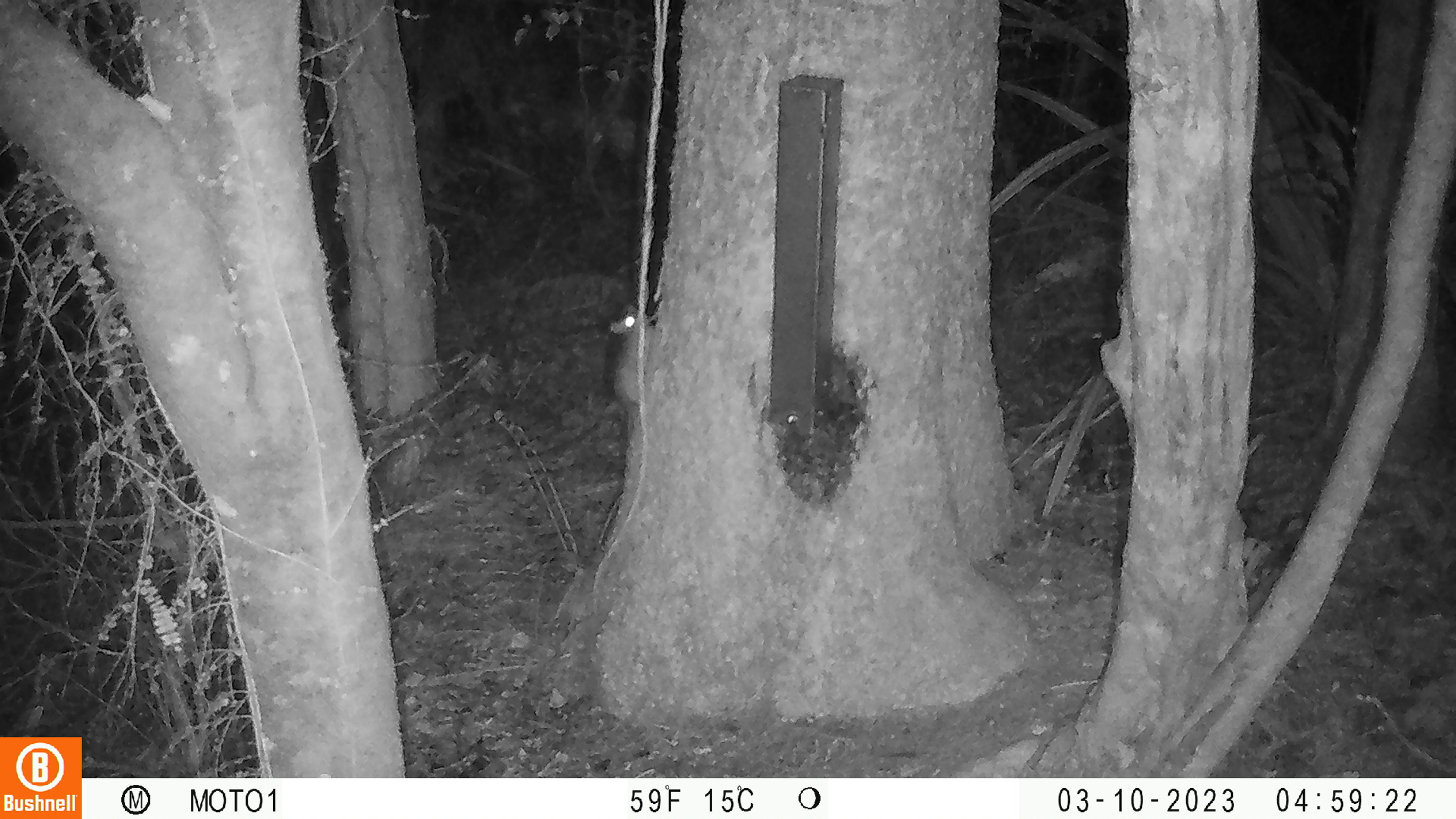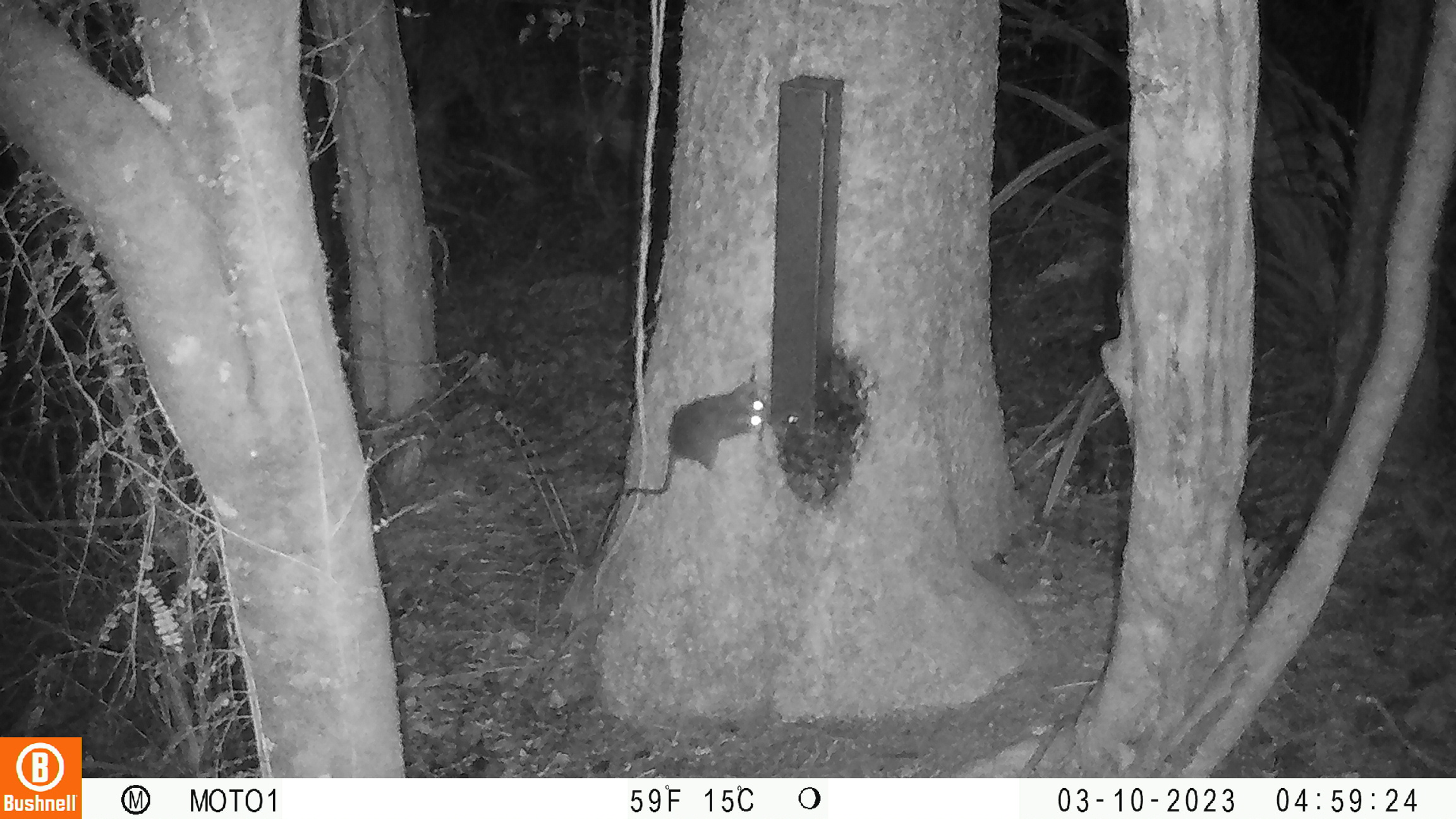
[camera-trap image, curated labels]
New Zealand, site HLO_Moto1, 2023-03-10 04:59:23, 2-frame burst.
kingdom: Animalia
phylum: Chordata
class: Mammalia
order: Rodentia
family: Muridae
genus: Rattus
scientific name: Rattus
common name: rat